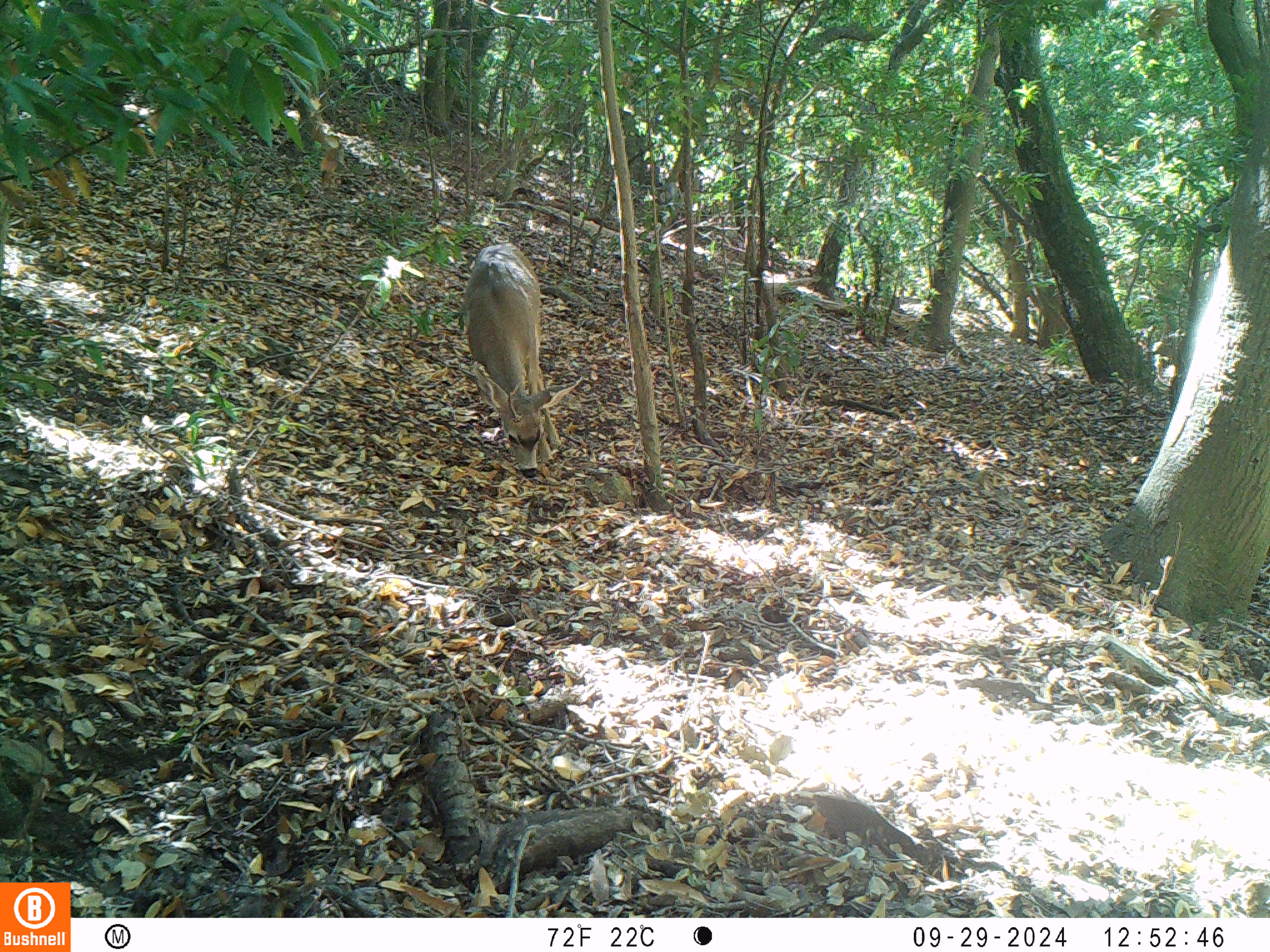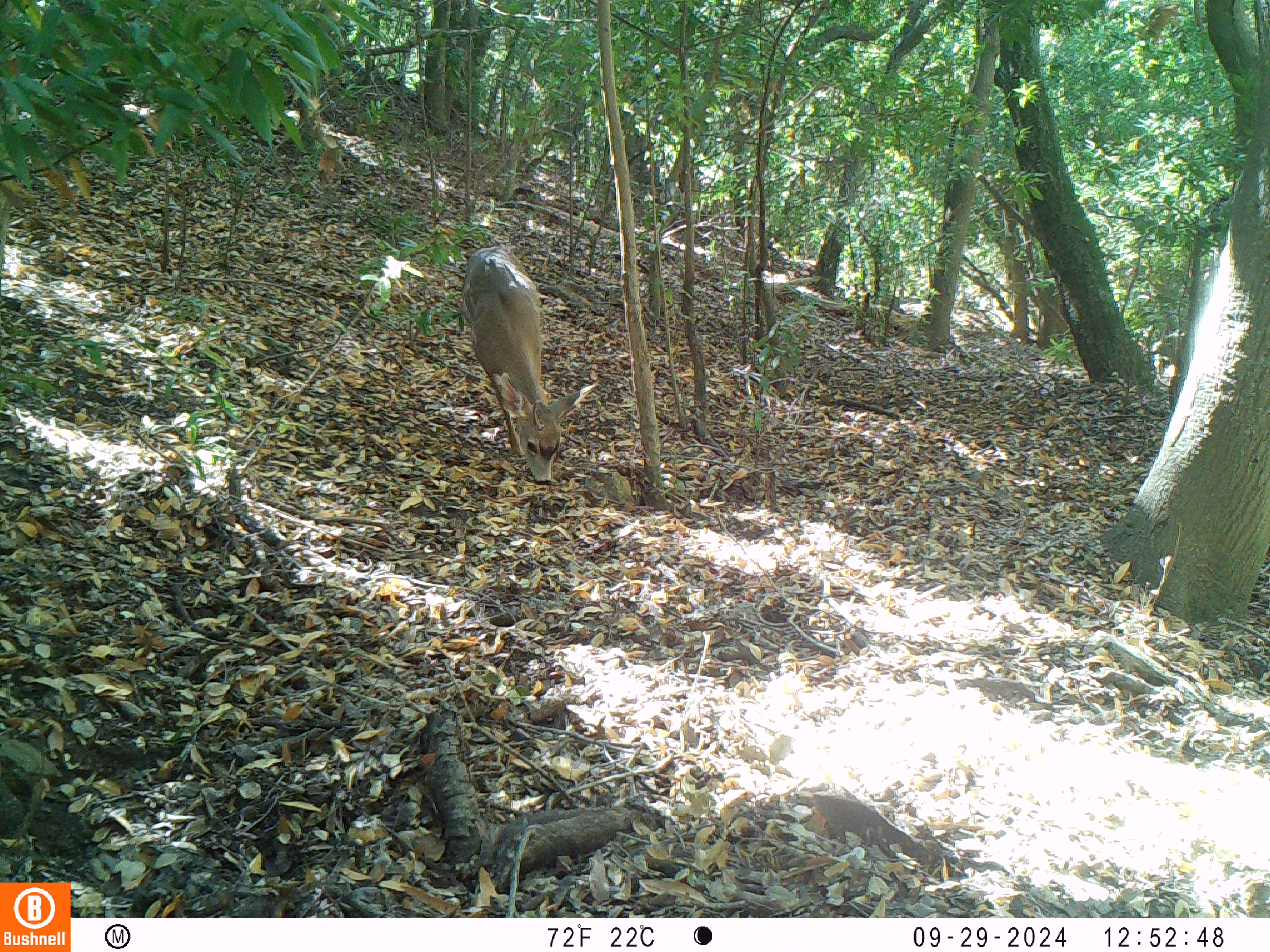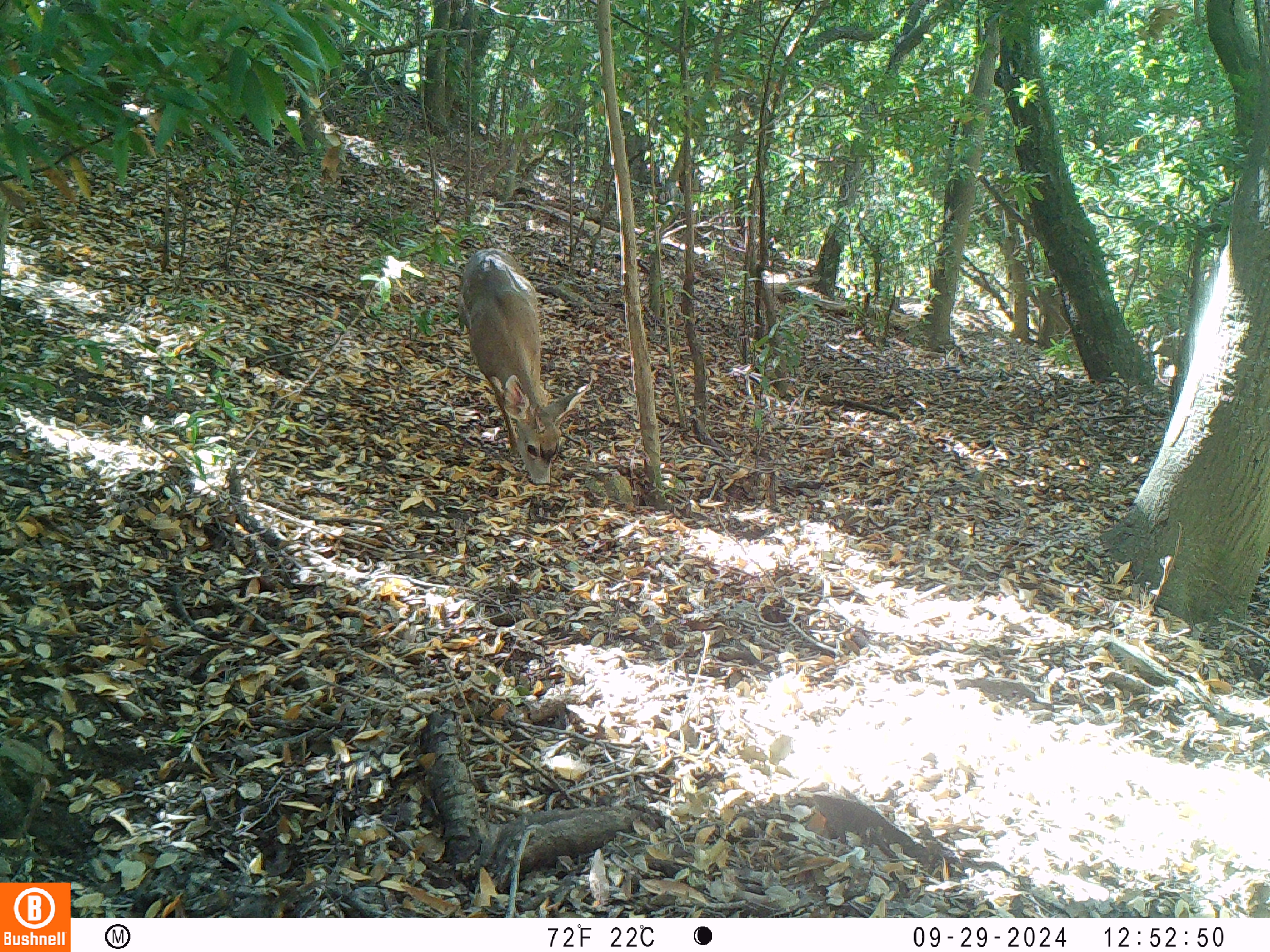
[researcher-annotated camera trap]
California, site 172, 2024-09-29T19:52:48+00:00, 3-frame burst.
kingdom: Animalia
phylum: Chordata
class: Mammalia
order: Artiodactyla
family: Cervidae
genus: Odocoileus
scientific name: Odocoileus hemionus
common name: mule deer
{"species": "mule deer (Odocoileus hemionus)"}